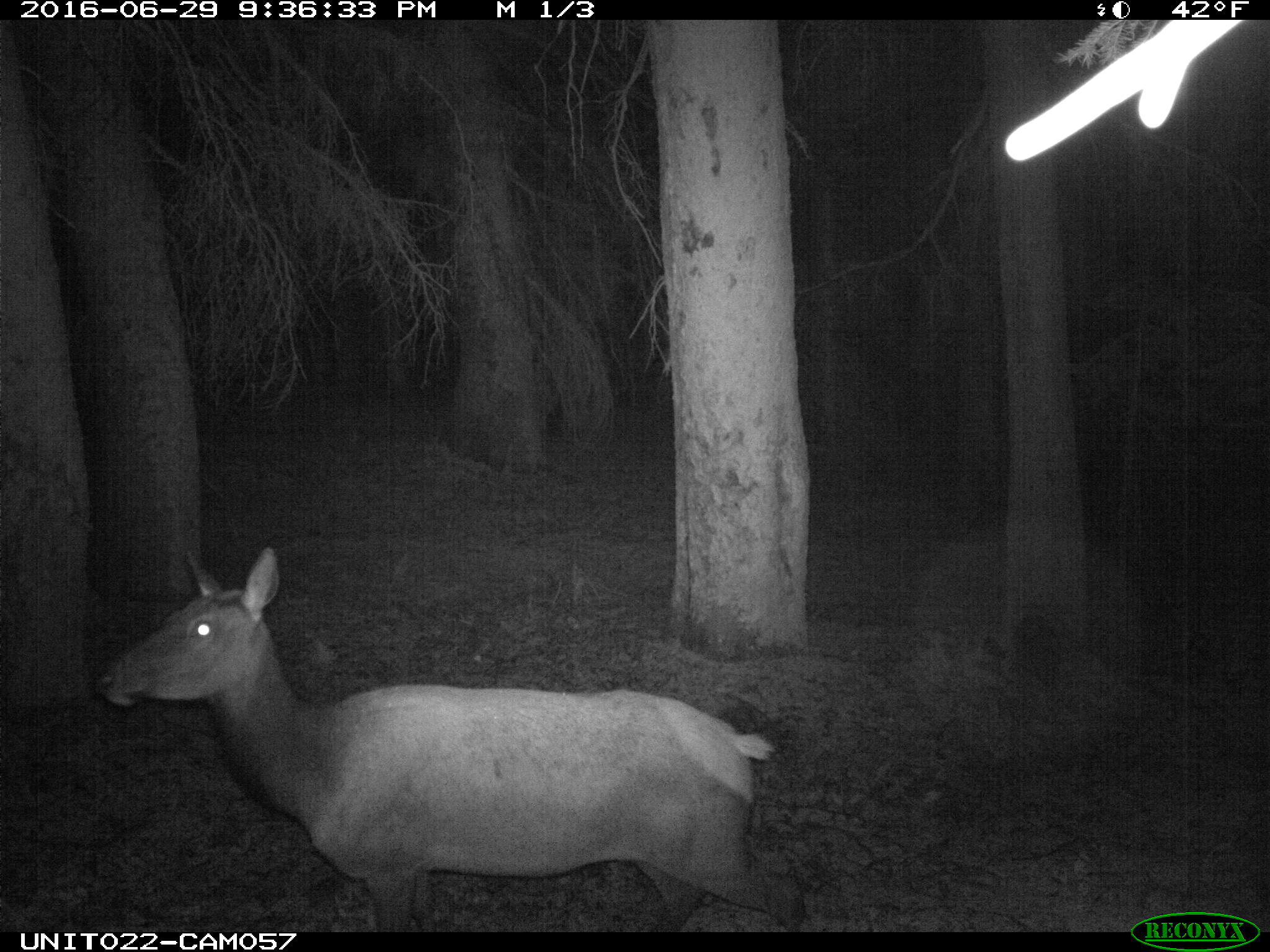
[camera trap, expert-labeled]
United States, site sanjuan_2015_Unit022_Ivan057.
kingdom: Animalia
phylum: Chordata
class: Mammalia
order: Artiodactyla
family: Cervidae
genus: Cervus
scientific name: Cervus elaphus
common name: red deer